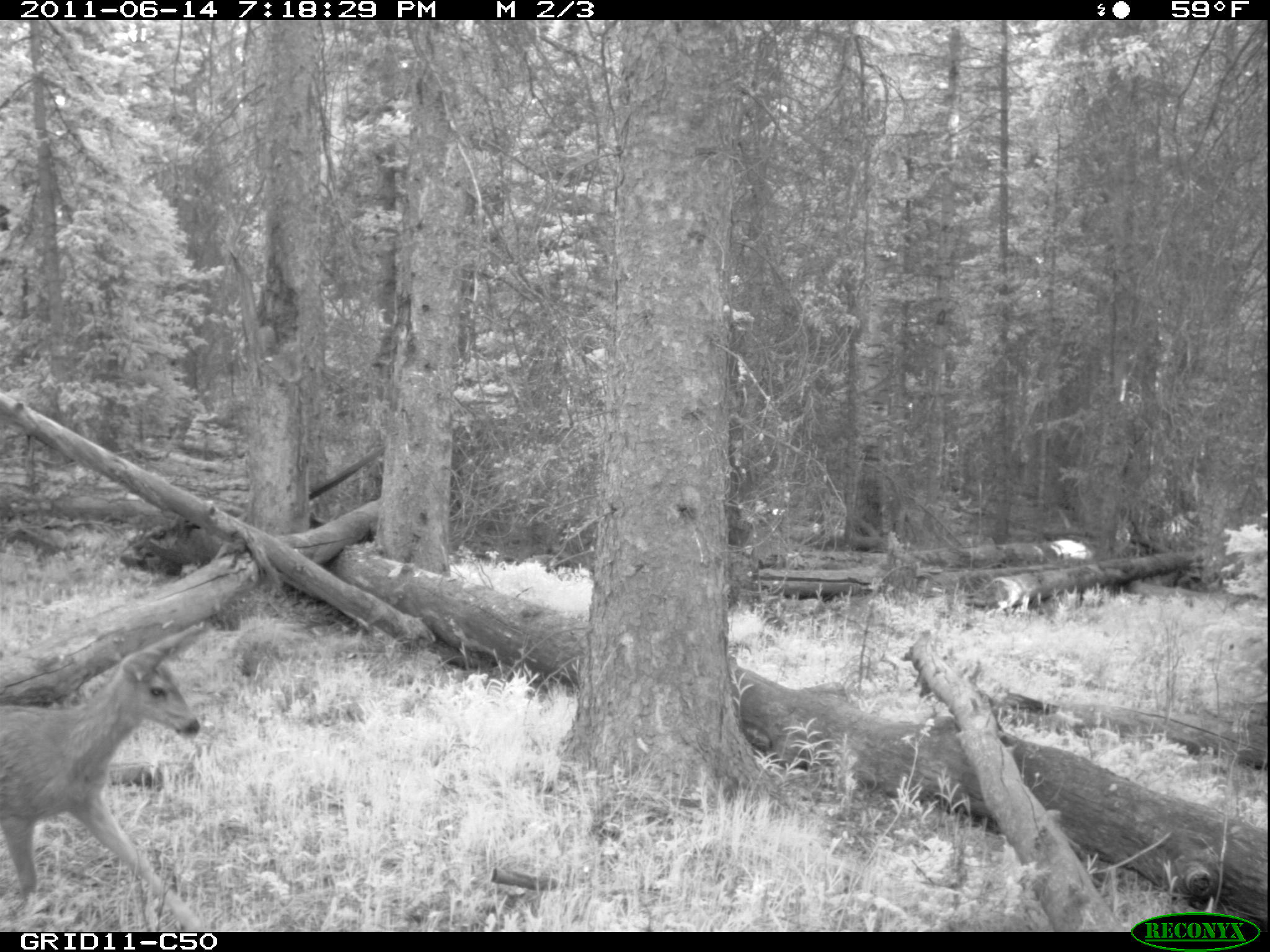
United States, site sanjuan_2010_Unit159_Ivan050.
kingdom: Animalia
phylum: Chordata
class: Mammalia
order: Artiodactyla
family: Cervidae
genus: Odocoileus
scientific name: Odocoileus hemionus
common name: mule deer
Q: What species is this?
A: Odocoileus hemionus (mule deer).